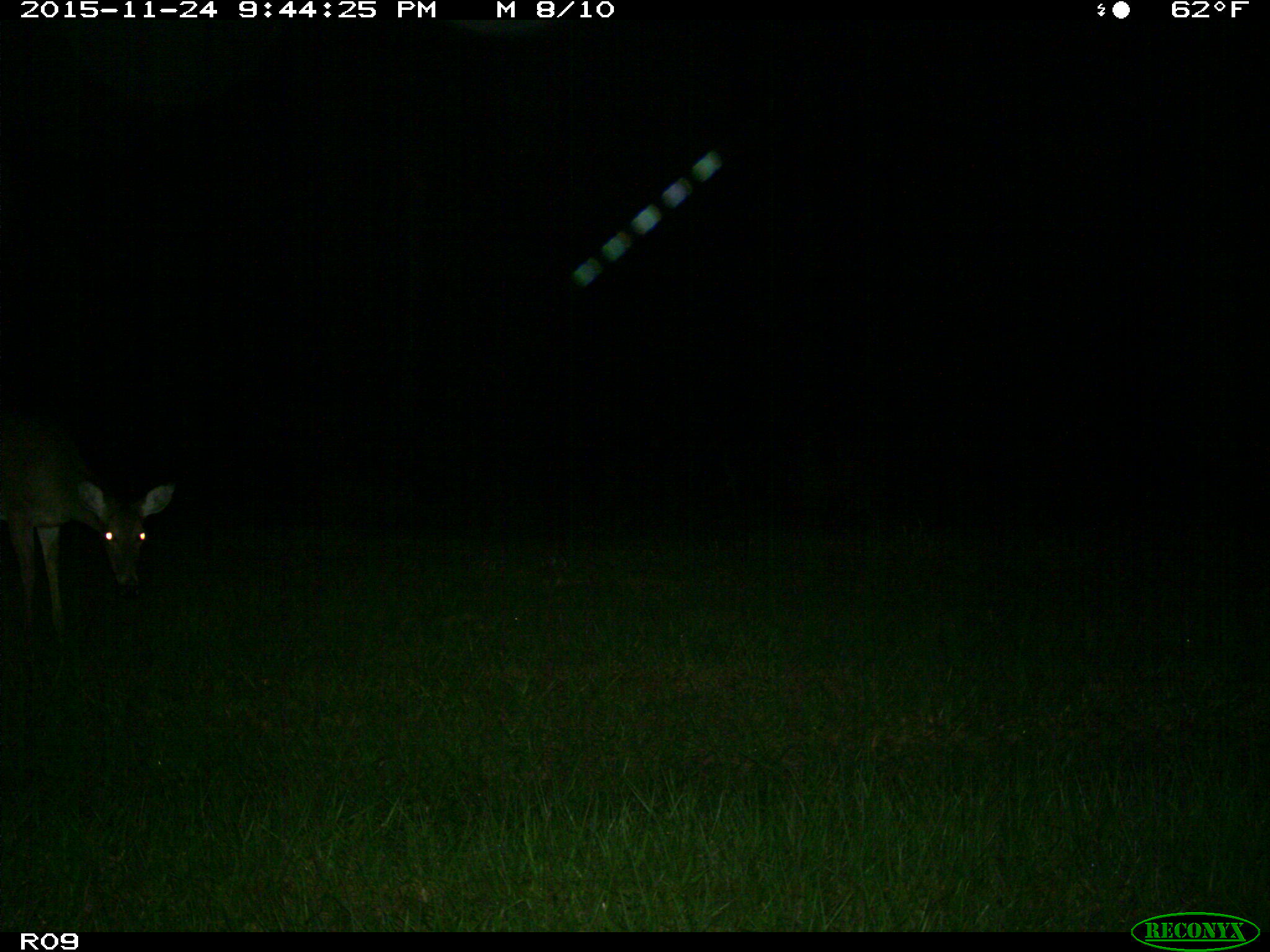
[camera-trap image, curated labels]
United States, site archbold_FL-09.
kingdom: Animalia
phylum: Chordata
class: Mammalia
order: Artiodactyla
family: Cervidae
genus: Odocoileus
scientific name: Odocoileus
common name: deer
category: unidentified deer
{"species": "unidentified deer (deer) (Odocoileus)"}